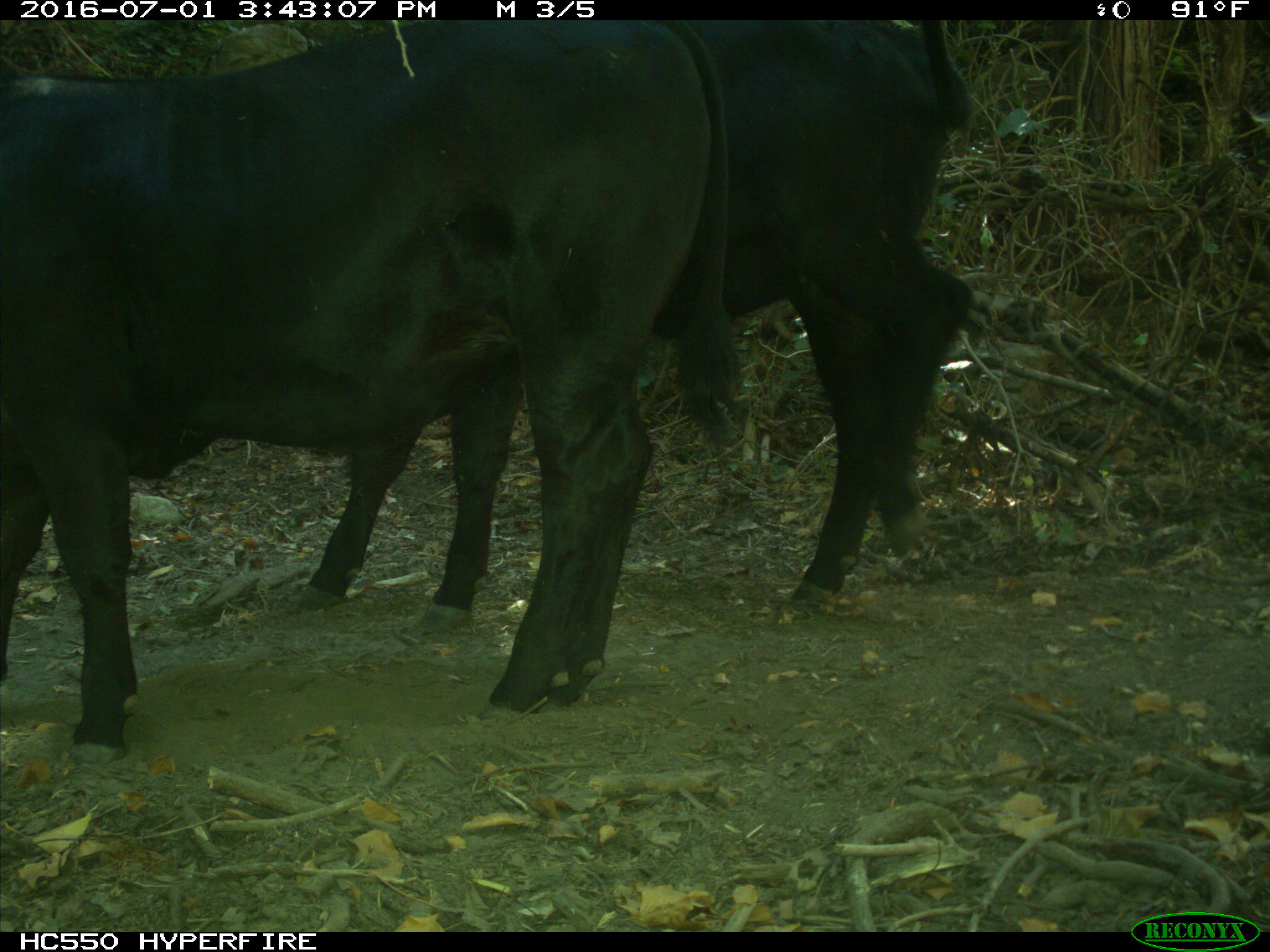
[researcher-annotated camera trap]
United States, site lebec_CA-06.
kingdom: Animalia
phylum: Chordata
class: Mammalia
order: Artiodactyla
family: Bovidae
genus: Bos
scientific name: Bos taurus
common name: domestic cow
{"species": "Bos taurus (domestic cow)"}